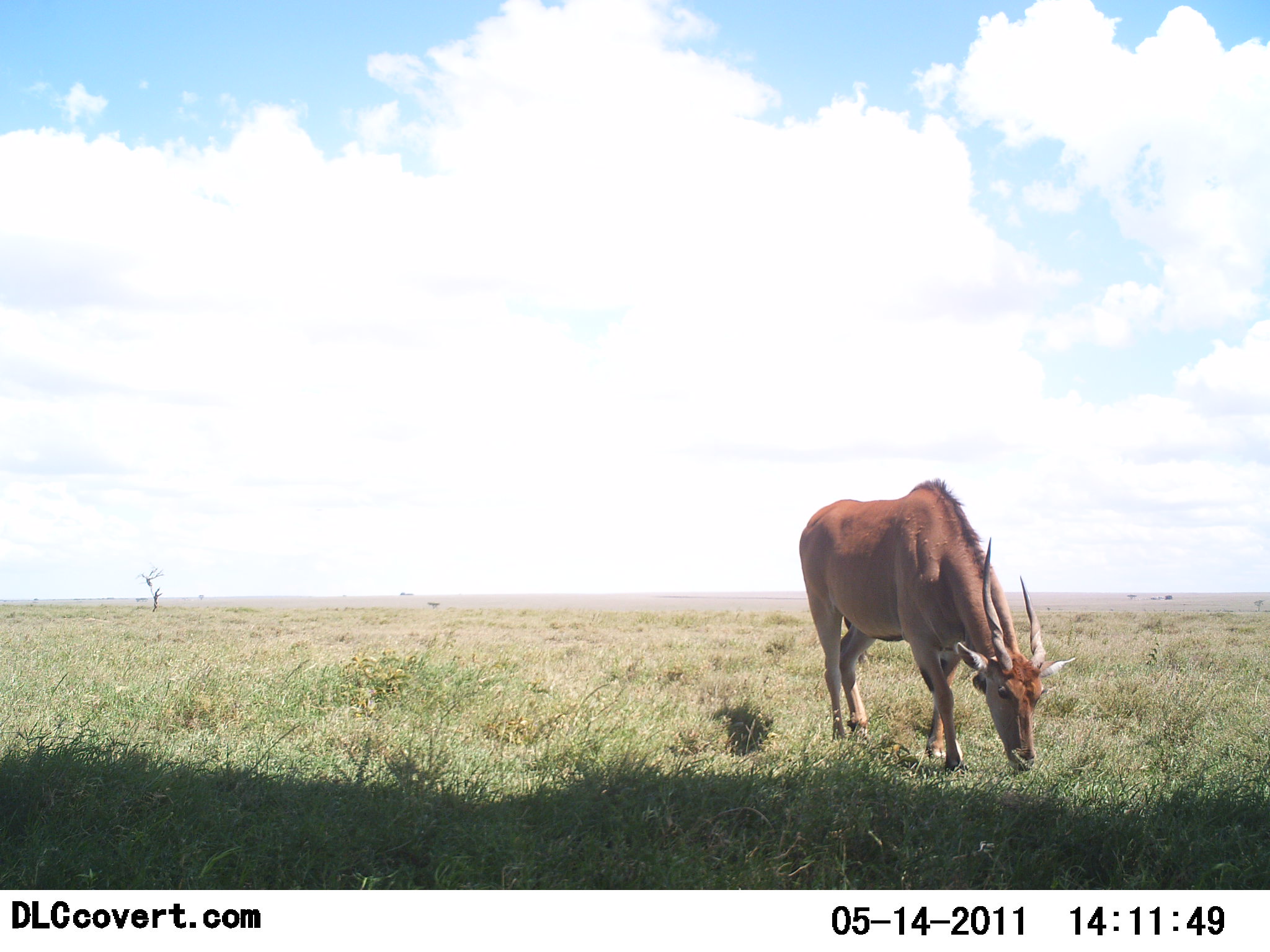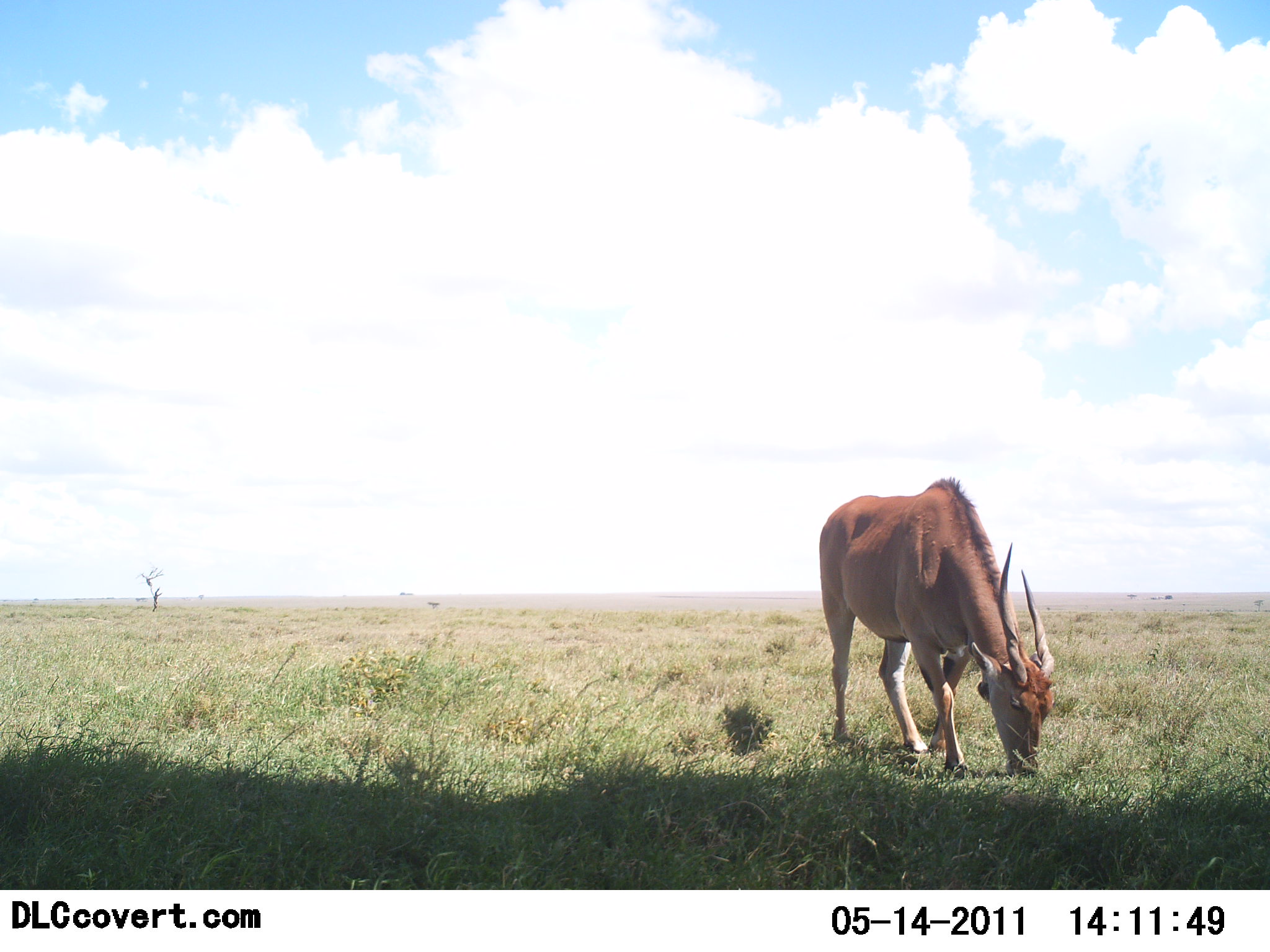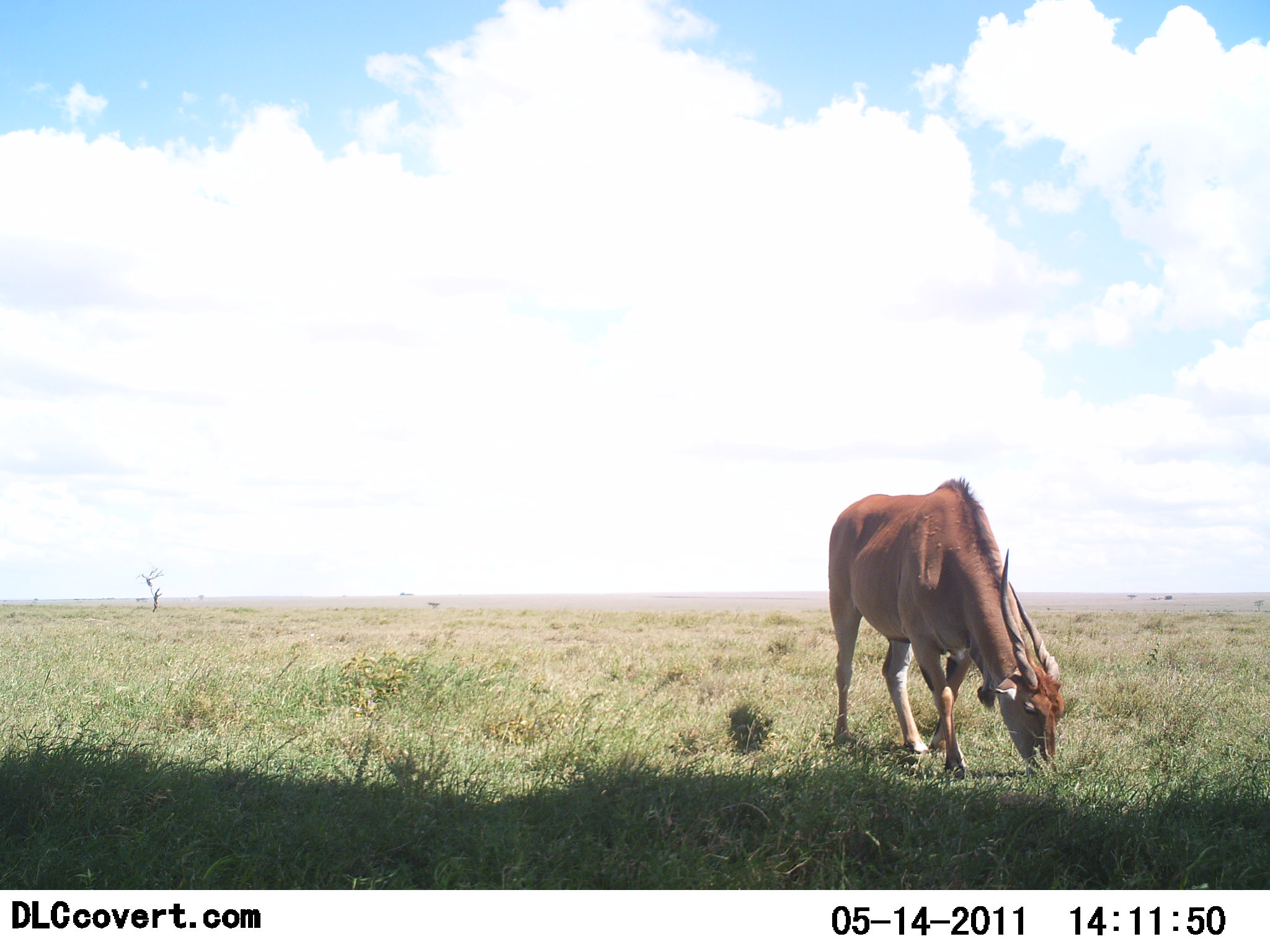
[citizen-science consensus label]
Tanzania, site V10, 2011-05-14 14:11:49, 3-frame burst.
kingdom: Animalia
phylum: Chordata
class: Mammalia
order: Artiodactyla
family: Bovidae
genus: Tragelaphus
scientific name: Tragelaphus oryx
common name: eland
Eland (Tragelaphus oryx), count 1. Behavior (volunteer vote fractions): standing 20%, resting 0%, moving 0%, interacting 0%. Young present (vote fraction): 0%. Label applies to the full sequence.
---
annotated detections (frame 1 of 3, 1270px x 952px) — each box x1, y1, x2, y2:
animal: 797, 477, 1077, 778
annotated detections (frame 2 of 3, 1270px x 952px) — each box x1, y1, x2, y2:
animal: 818, 476, 1056, 783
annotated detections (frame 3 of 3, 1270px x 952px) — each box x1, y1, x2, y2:
animal: 829, 477, 1068, 790